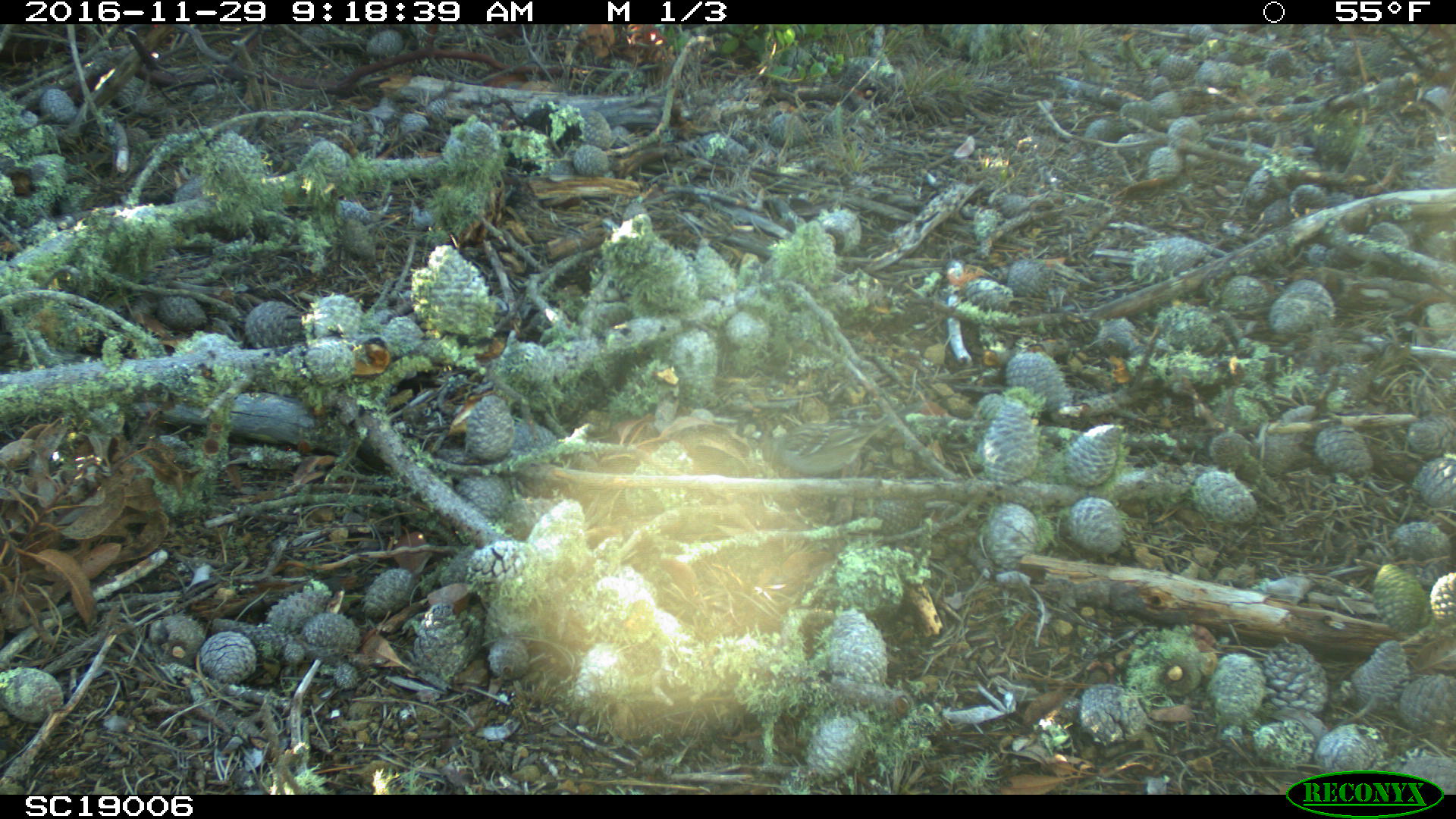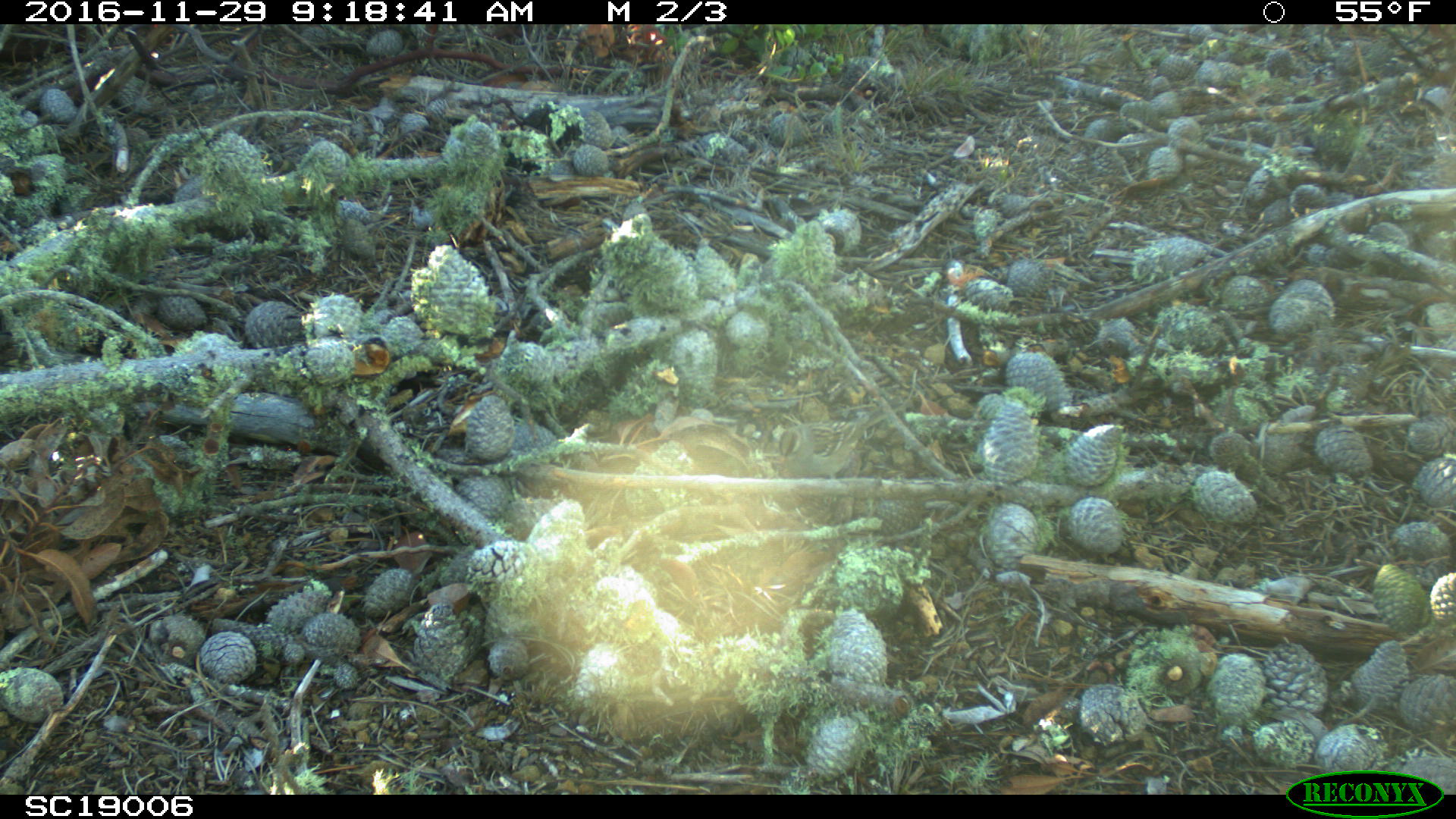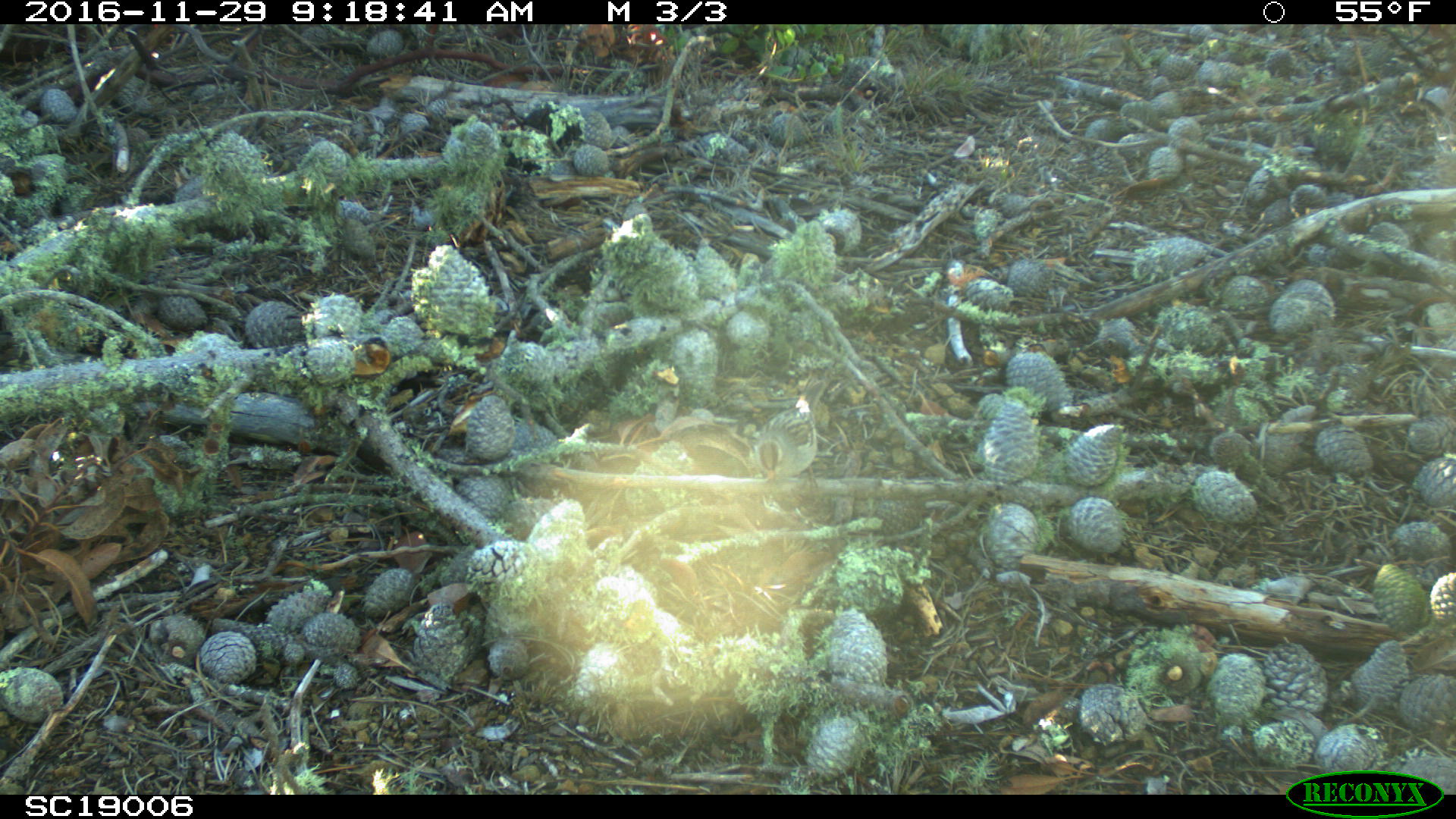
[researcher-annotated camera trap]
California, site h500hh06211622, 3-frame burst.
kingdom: Animalia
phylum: Chordata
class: Aves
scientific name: Aves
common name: bird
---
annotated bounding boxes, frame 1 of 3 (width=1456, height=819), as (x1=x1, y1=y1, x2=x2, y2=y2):
bird: (x1=767, y1=399, x2=927, y2=477)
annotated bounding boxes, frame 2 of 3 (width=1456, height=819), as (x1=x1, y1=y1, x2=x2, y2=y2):
bird: (x1=777, y1=397, x2=903, y2=507)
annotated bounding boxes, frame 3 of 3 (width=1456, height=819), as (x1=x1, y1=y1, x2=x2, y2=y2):
bird: (x1=755, y1=366, x2=833, y2=490)